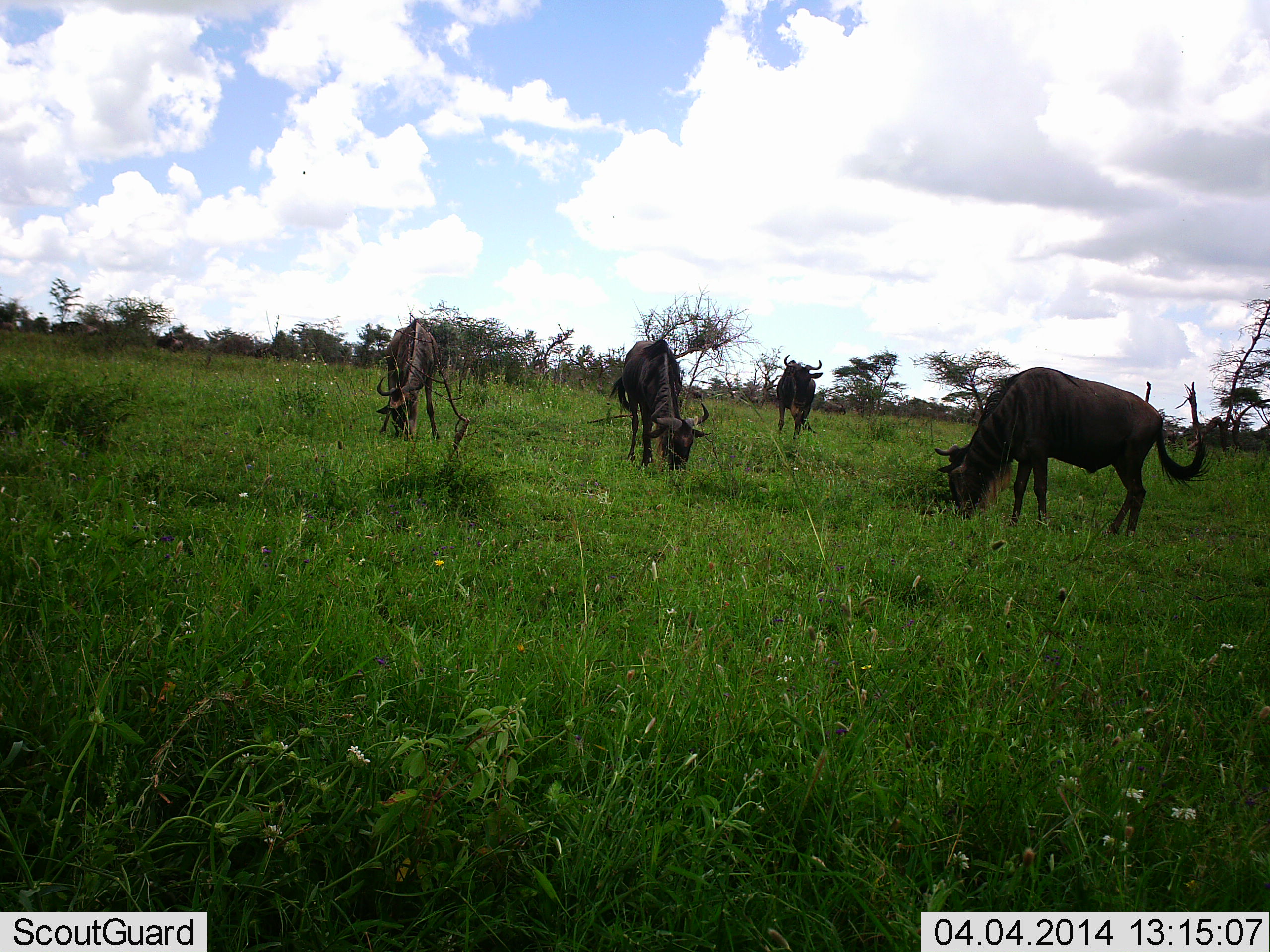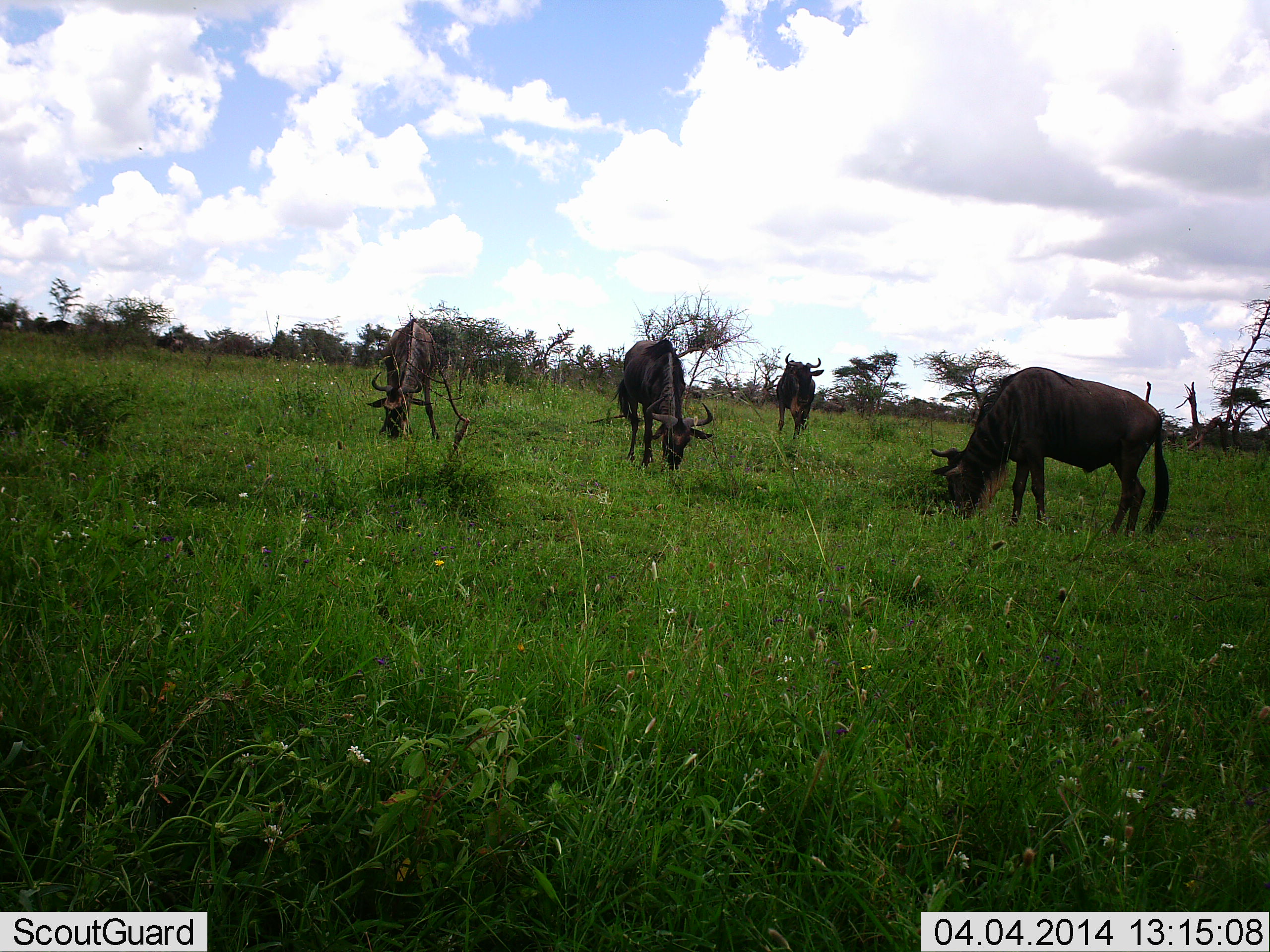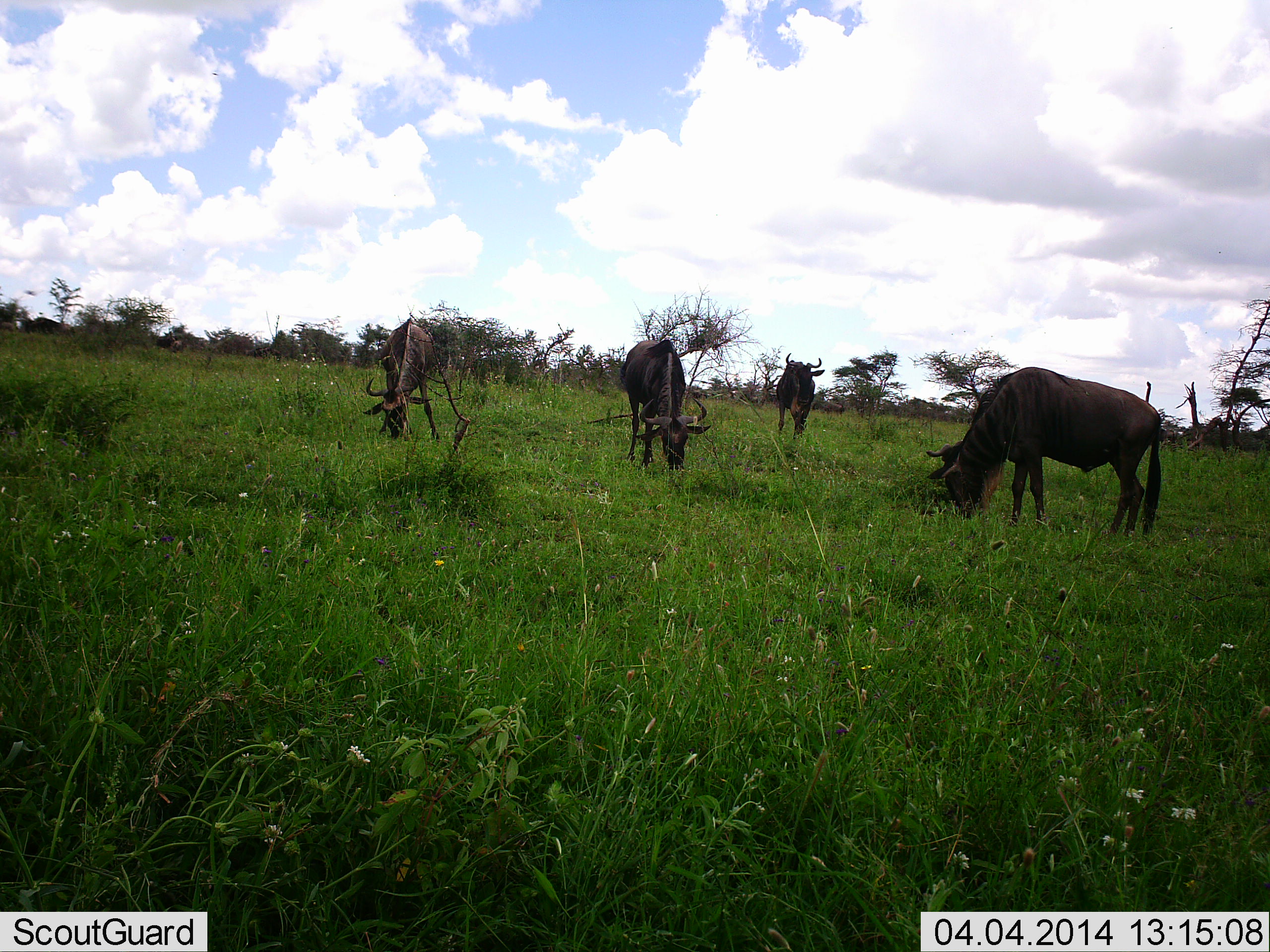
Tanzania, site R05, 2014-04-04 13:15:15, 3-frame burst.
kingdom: Animalia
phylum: Chordata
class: Mammalia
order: Artiodactyla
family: Bovidae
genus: Connochaetes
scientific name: Connochaetes taurinus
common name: blue wildebeest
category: wildebeest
Wildebeest (blue wildebeest) (Connochaetes taurinus), count 4. Behavior (volunteer vote fractions): standing 57%, resting 0%, moving 29%, interacting 0%. Young present (vote fraction): 0%. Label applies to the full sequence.